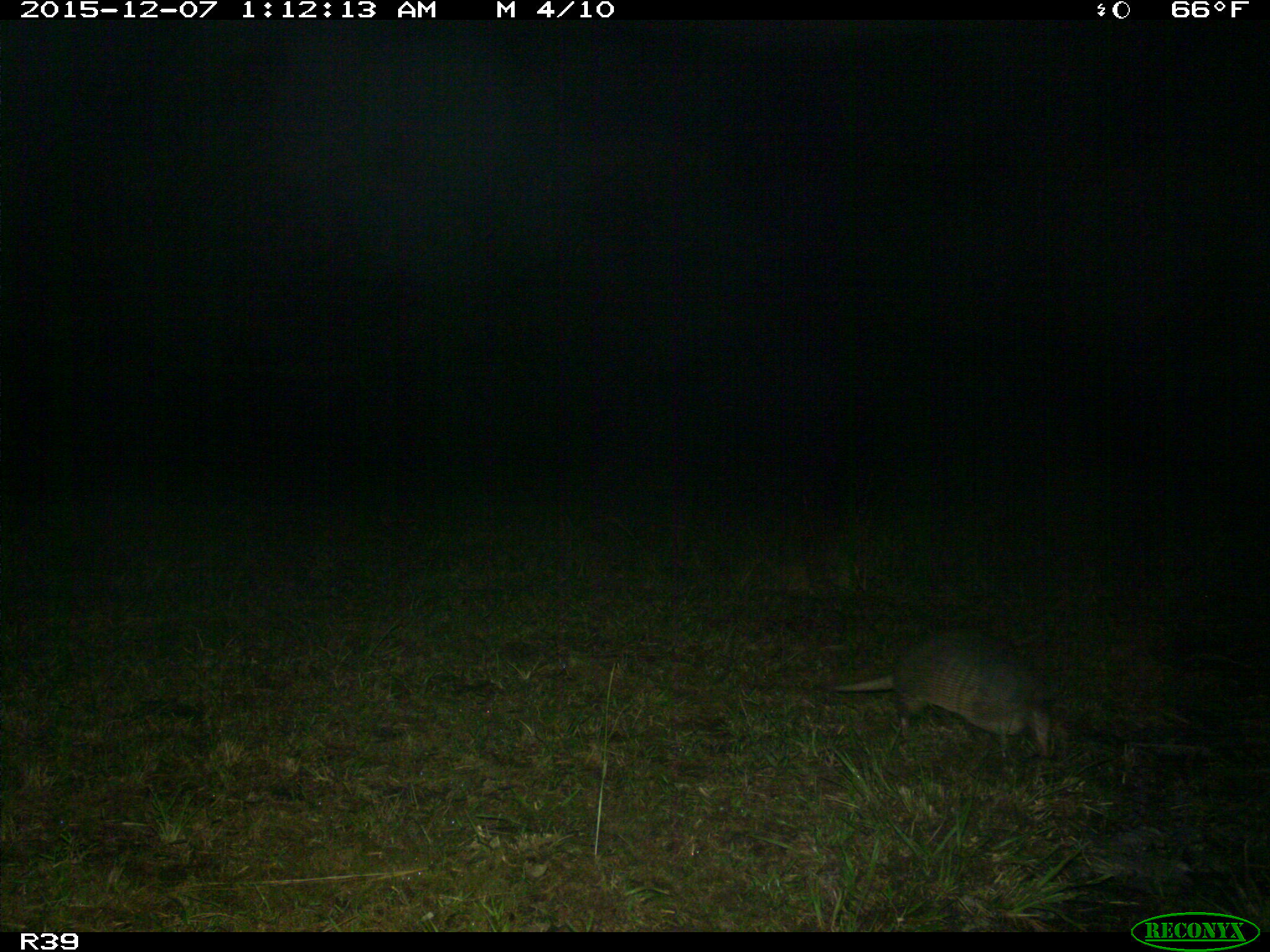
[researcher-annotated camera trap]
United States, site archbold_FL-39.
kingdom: Animalia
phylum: Chordata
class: Mammalia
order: Cingulata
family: Dasypodidae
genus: Dasypus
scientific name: Dasypus novemcinctus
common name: nine-banded armadillo